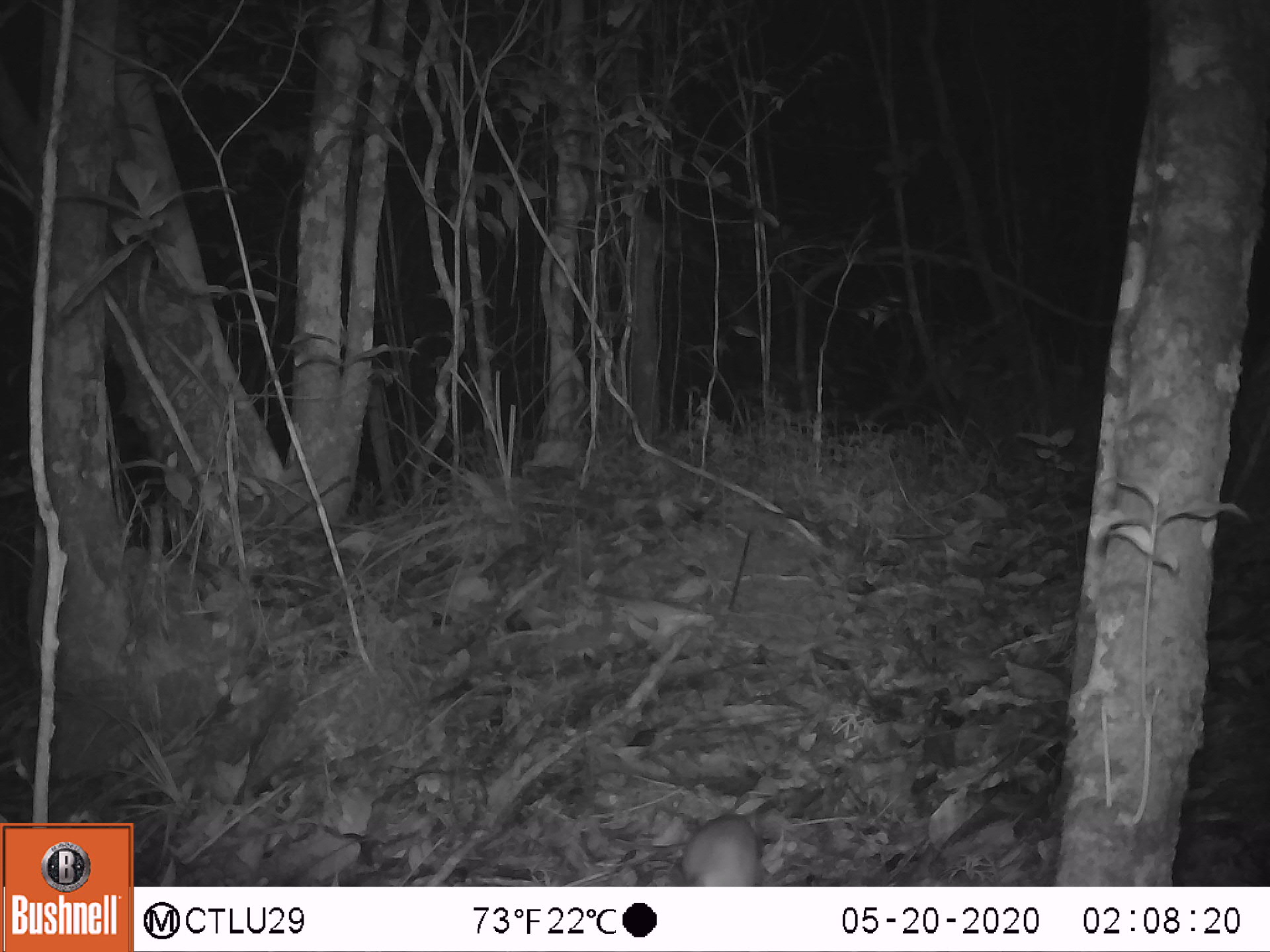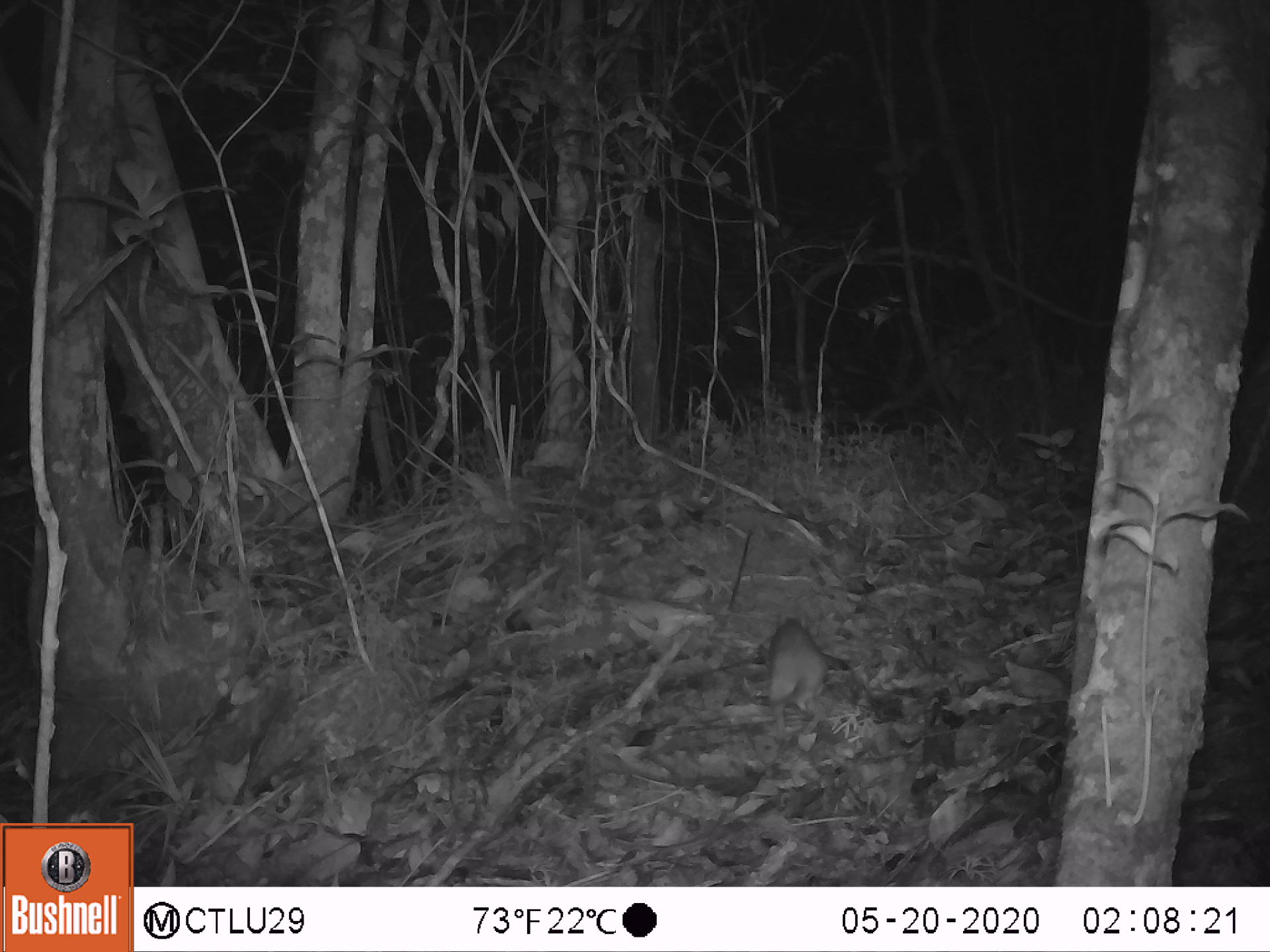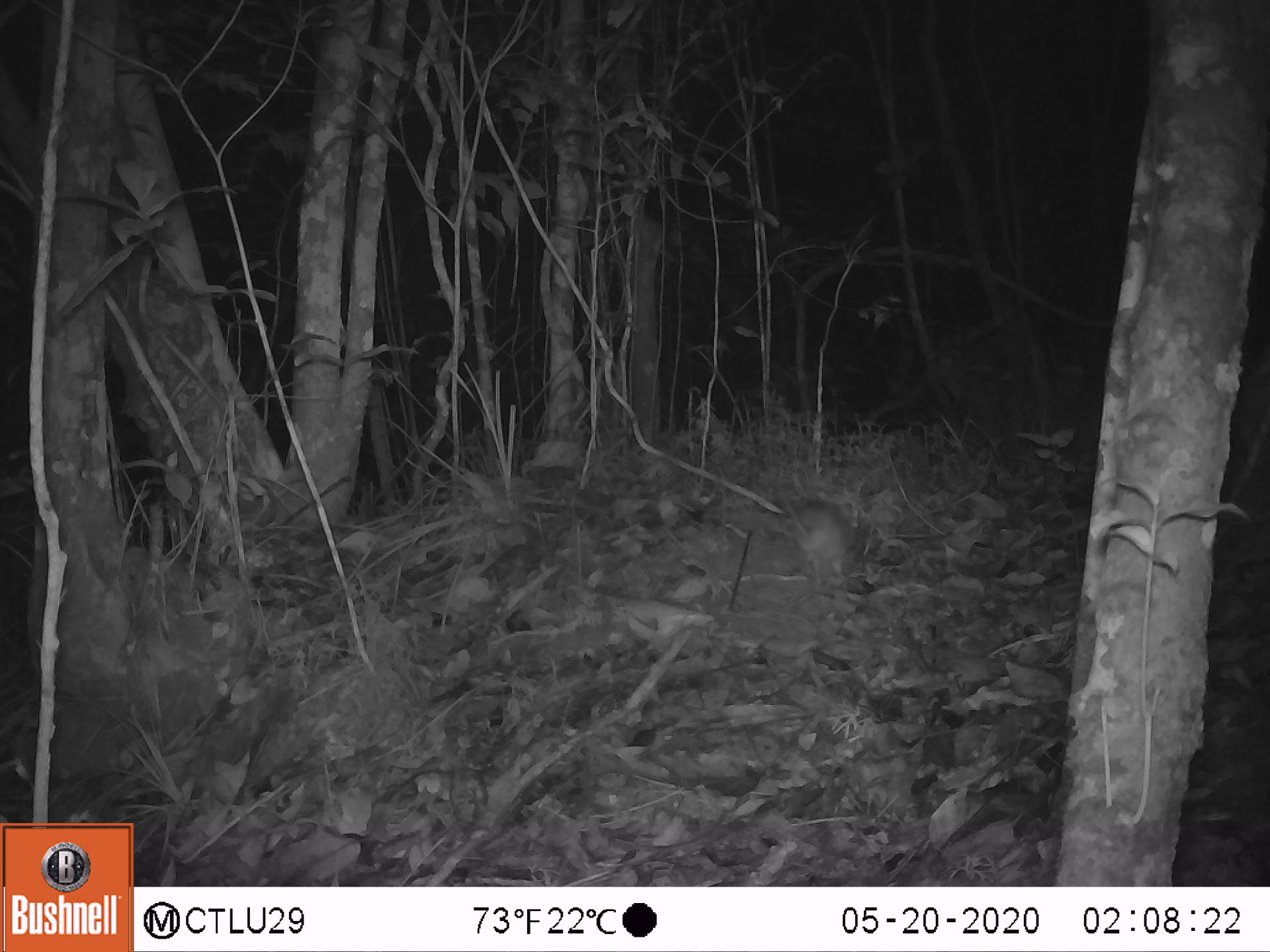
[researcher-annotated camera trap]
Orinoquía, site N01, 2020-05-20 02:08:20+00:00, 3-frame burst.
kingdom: Animalia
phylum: Chordata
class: Mammalia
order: Rodentia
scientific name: Rodentia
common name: rodent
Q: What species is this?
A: Rodent (Rodentia).